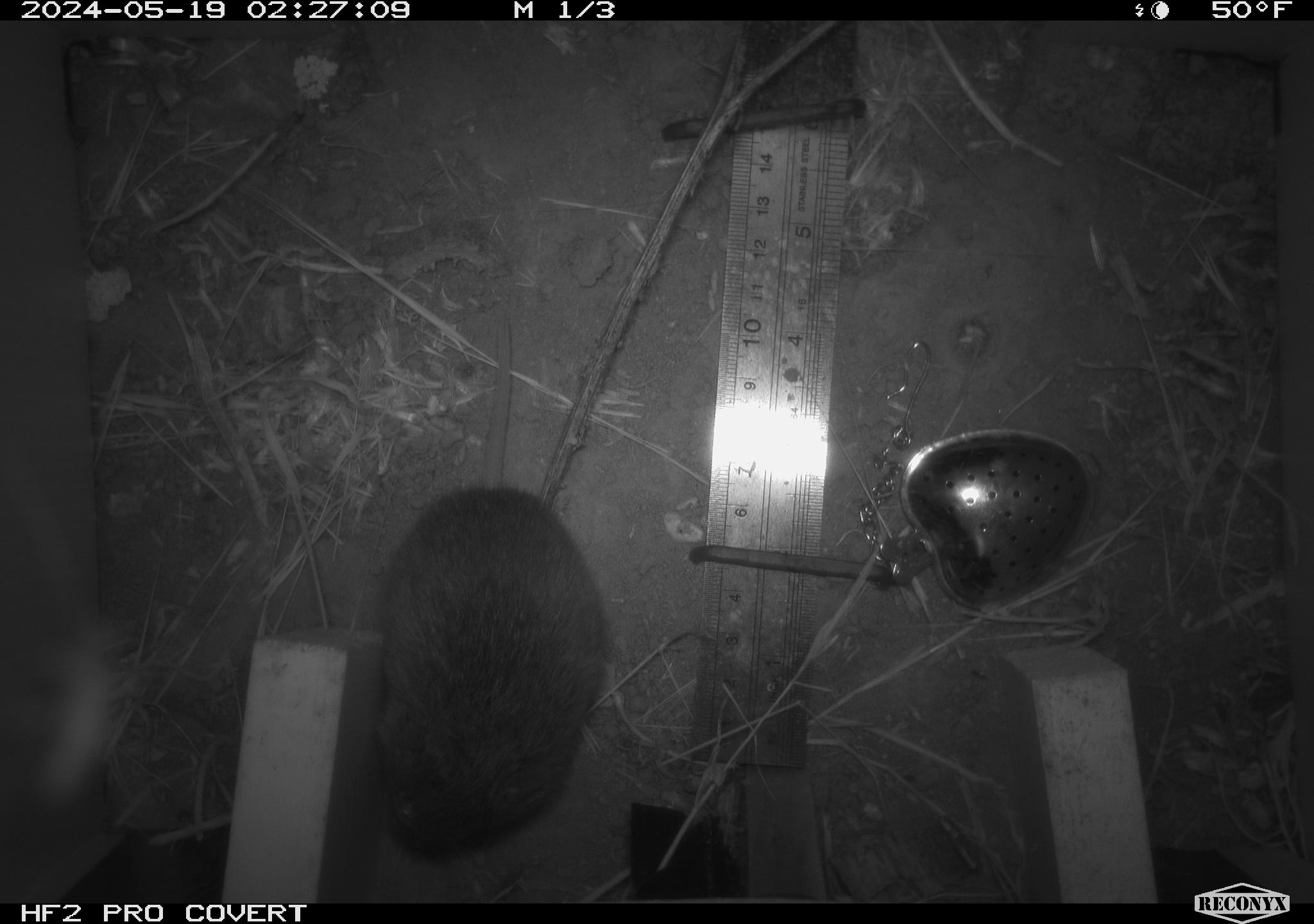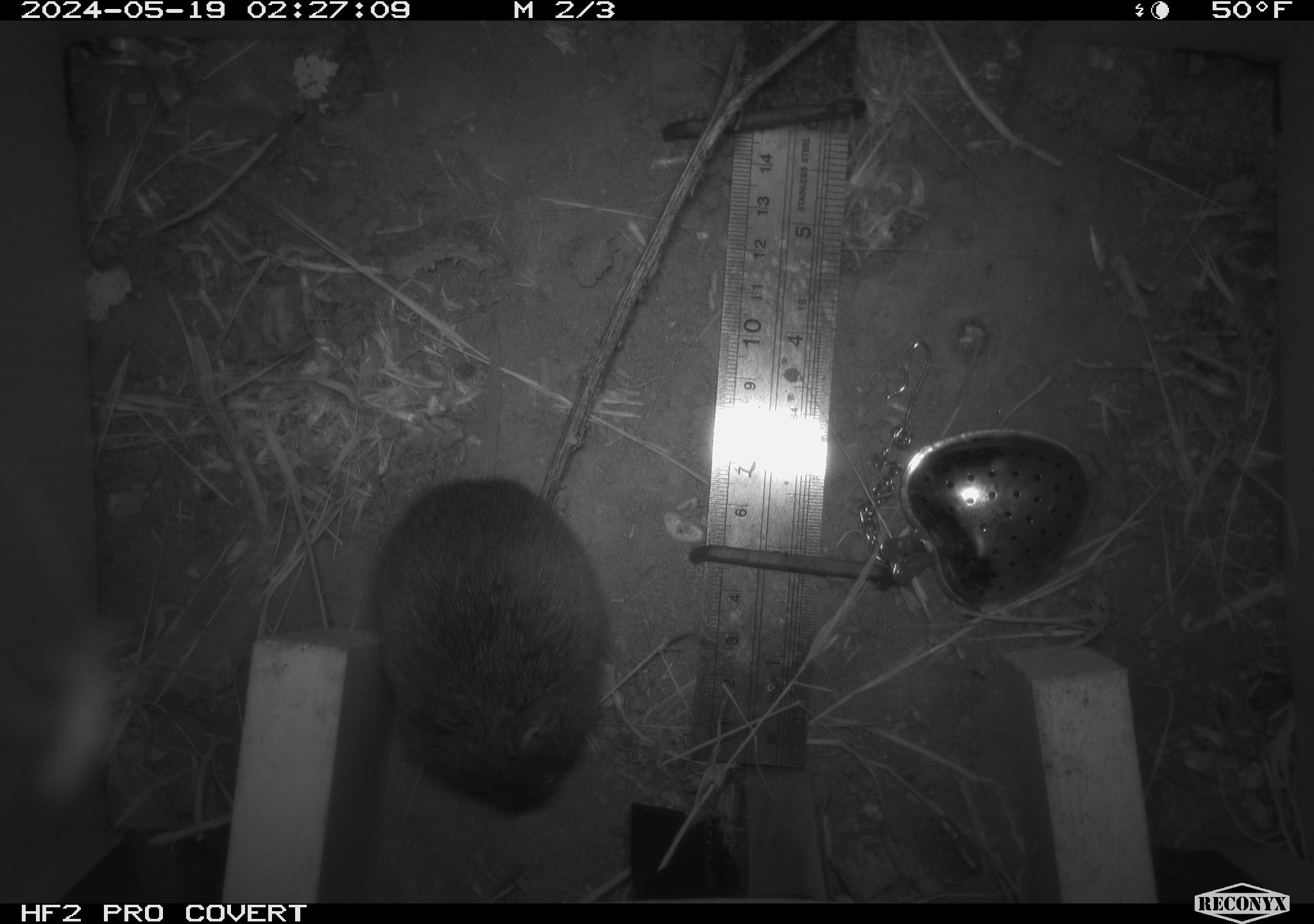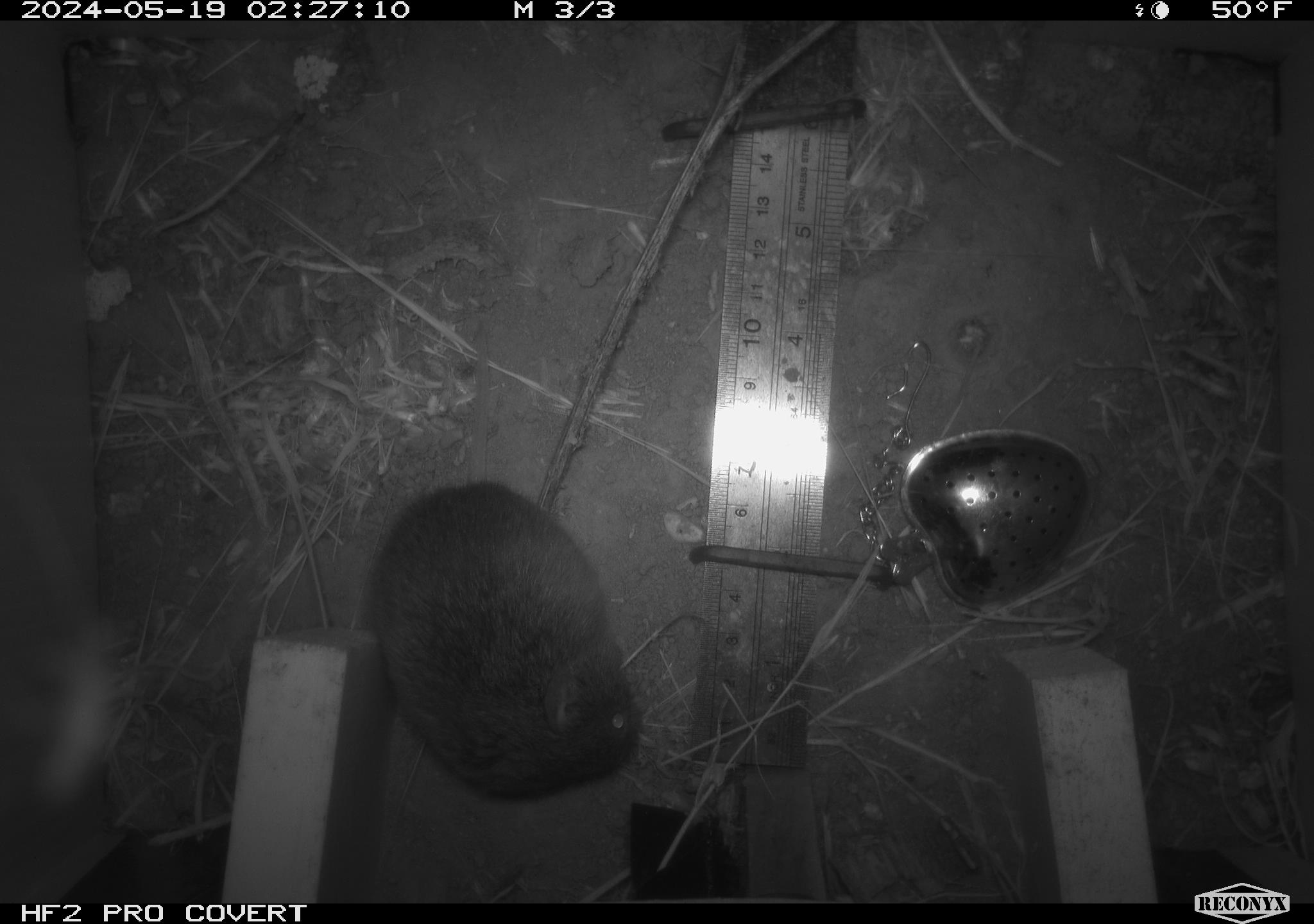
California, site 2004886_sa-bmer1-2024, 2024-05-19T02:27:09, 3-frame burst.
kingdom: Animalia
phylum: Chordata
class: Mammalia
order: Rodentia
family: Cricetidae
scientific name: Arvicolinae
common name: voles, lemmings, and muskrats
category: arvicolinae subfamily